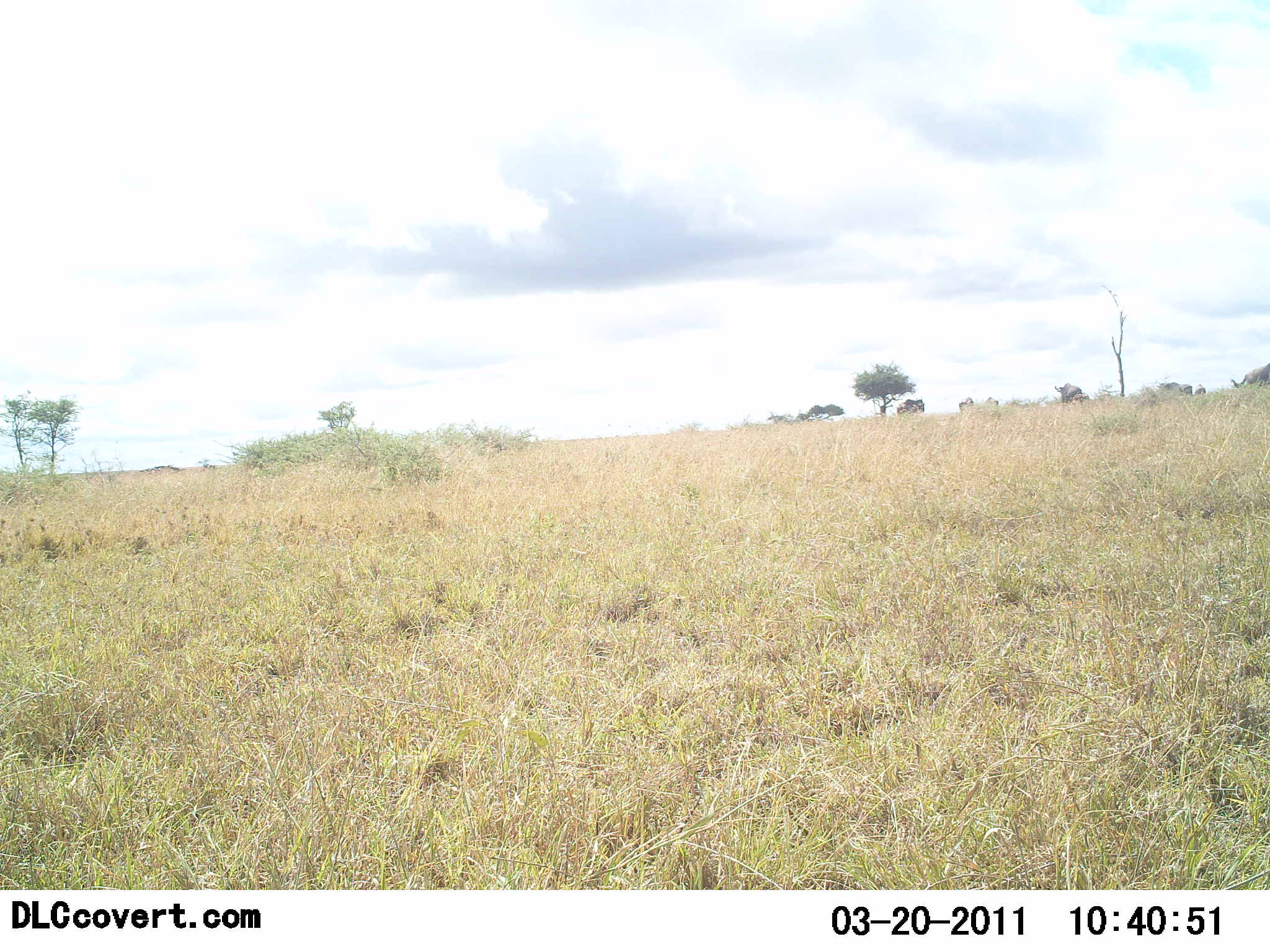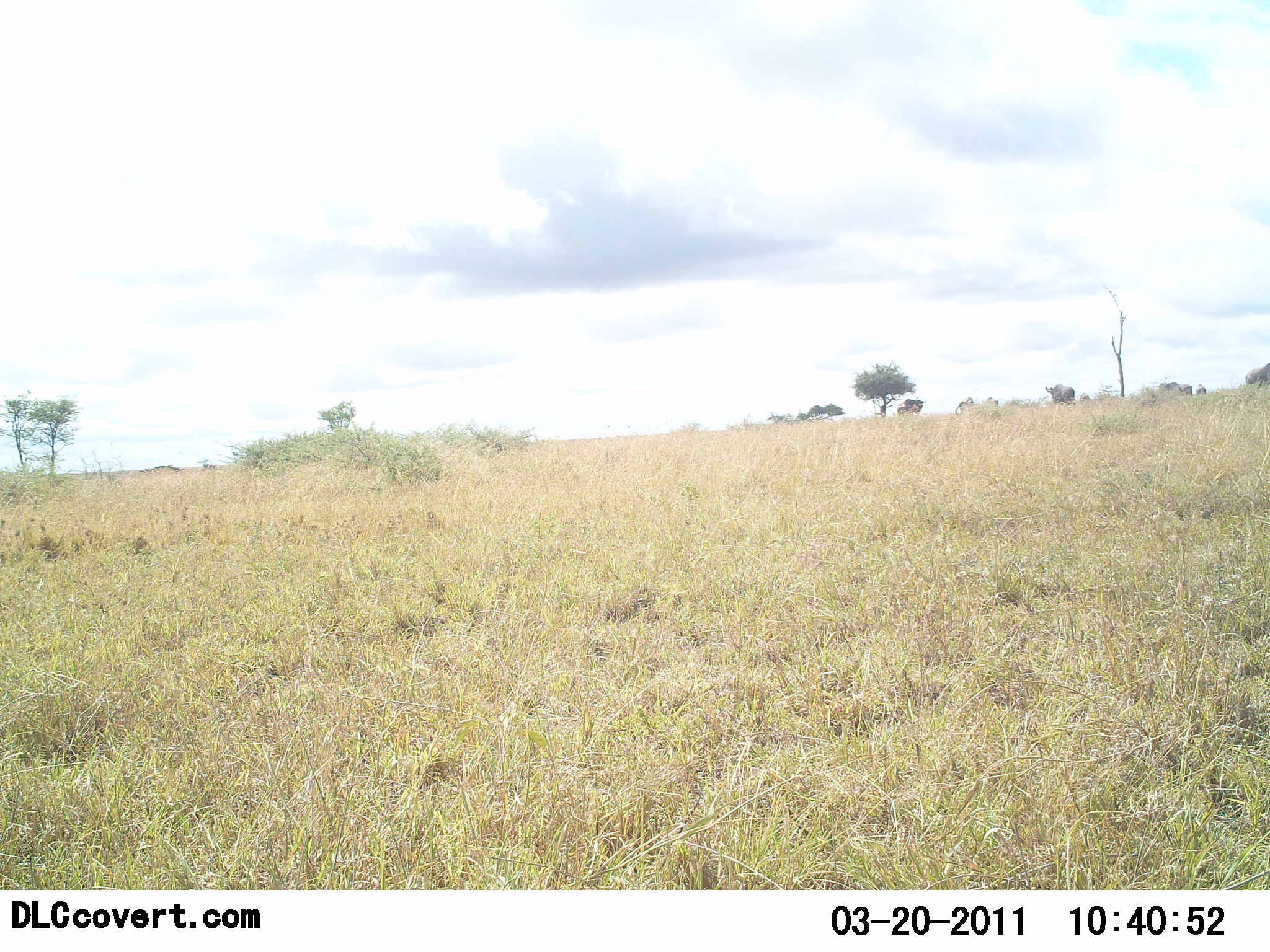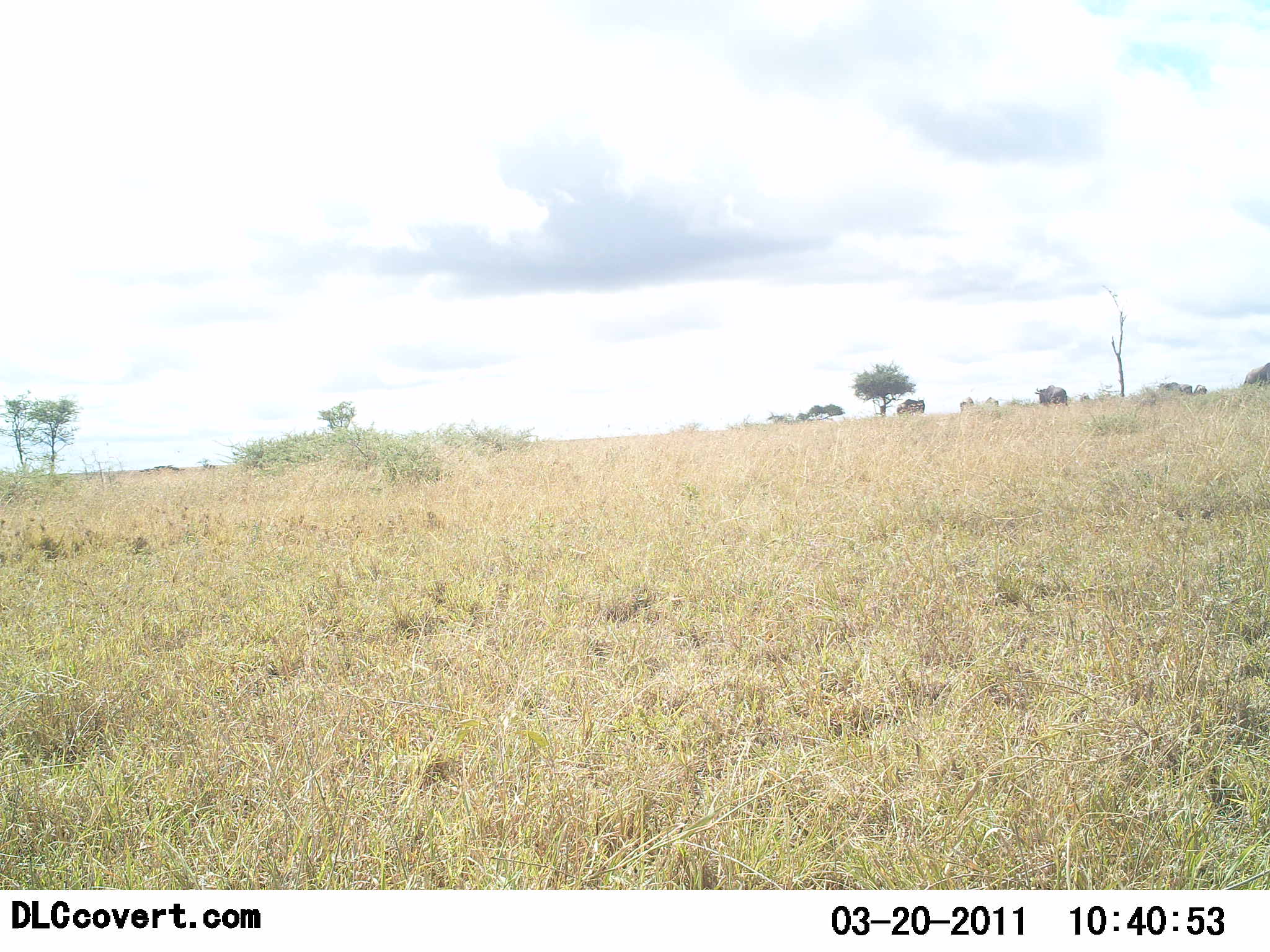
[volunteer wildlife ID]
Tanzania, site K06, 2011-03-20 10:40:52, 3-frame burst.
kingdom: Animalia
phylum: Chordata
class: Mammalia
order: Artiodactyla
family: Bovidae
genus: Connochaetes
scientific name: Connochaetes taurinus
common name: blue wildebeest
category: wildebeest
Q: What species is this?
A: Wildebeest (blue wildebeest) (Connochaetes taurinus).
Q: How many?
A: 5.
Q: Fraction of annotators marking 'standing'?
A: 33%.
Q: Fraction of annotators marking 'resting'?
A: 0%.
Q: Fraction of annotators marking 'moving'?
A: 67%.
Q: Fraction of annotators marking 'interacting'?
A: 0%.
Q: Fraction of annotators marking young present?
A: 0%.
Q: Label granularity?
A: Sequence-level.